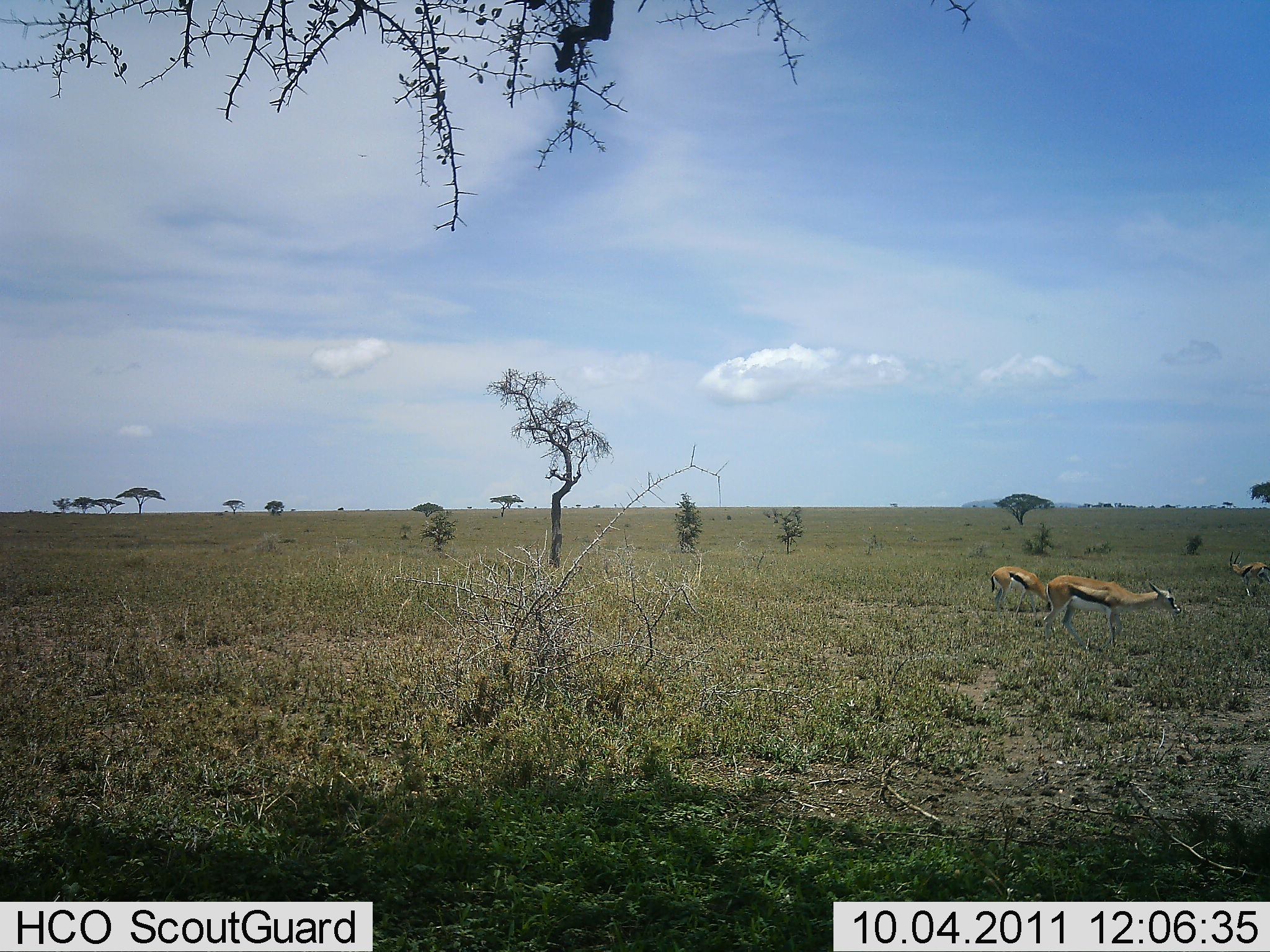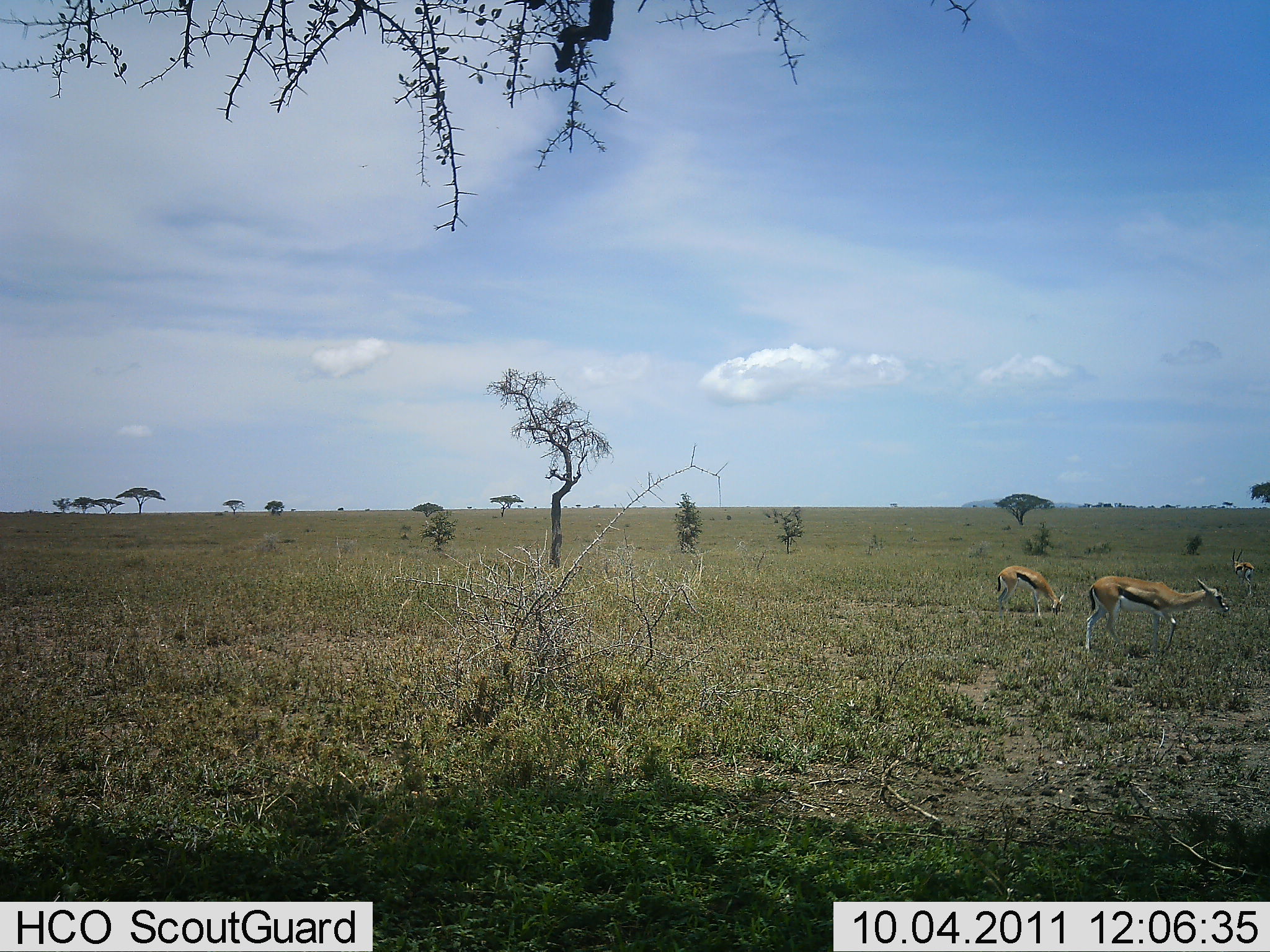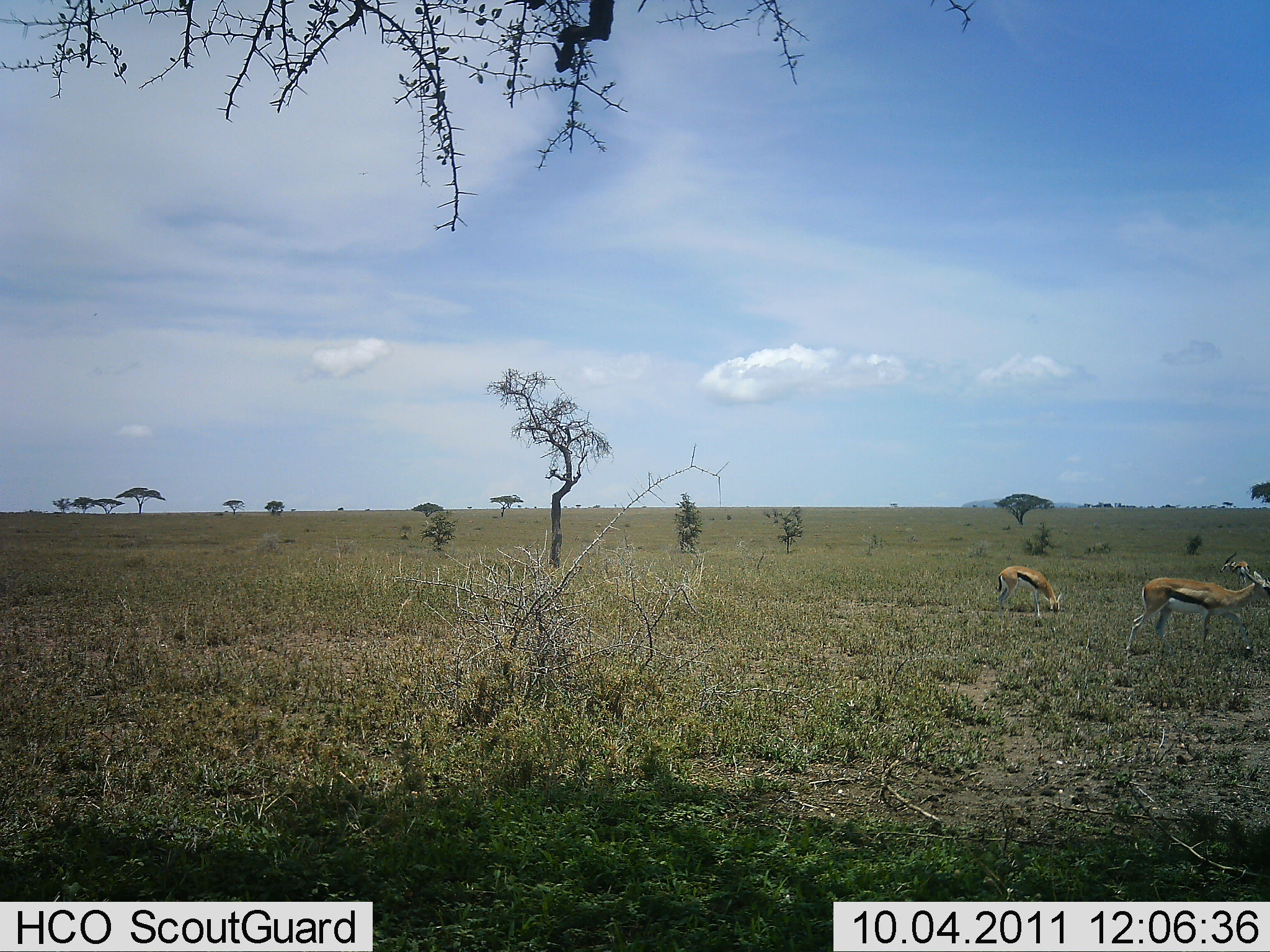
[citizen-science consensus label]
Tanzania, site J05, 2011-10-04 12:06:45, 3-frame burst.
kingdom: Animalia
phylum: Chordata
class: Mammalia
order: Artiodactyla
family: Bovidae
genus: Eudorcas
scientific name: Eudorcas thomsonii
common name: thomson's gazelle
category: gazellethomsons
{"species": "gazellethomsons (thomson's gazelle) (Eudorcas thomsonii)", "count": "3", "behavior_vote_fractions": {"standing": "27%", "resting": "0%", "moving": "55%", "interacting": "0%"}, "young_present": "9%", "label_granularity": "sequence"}